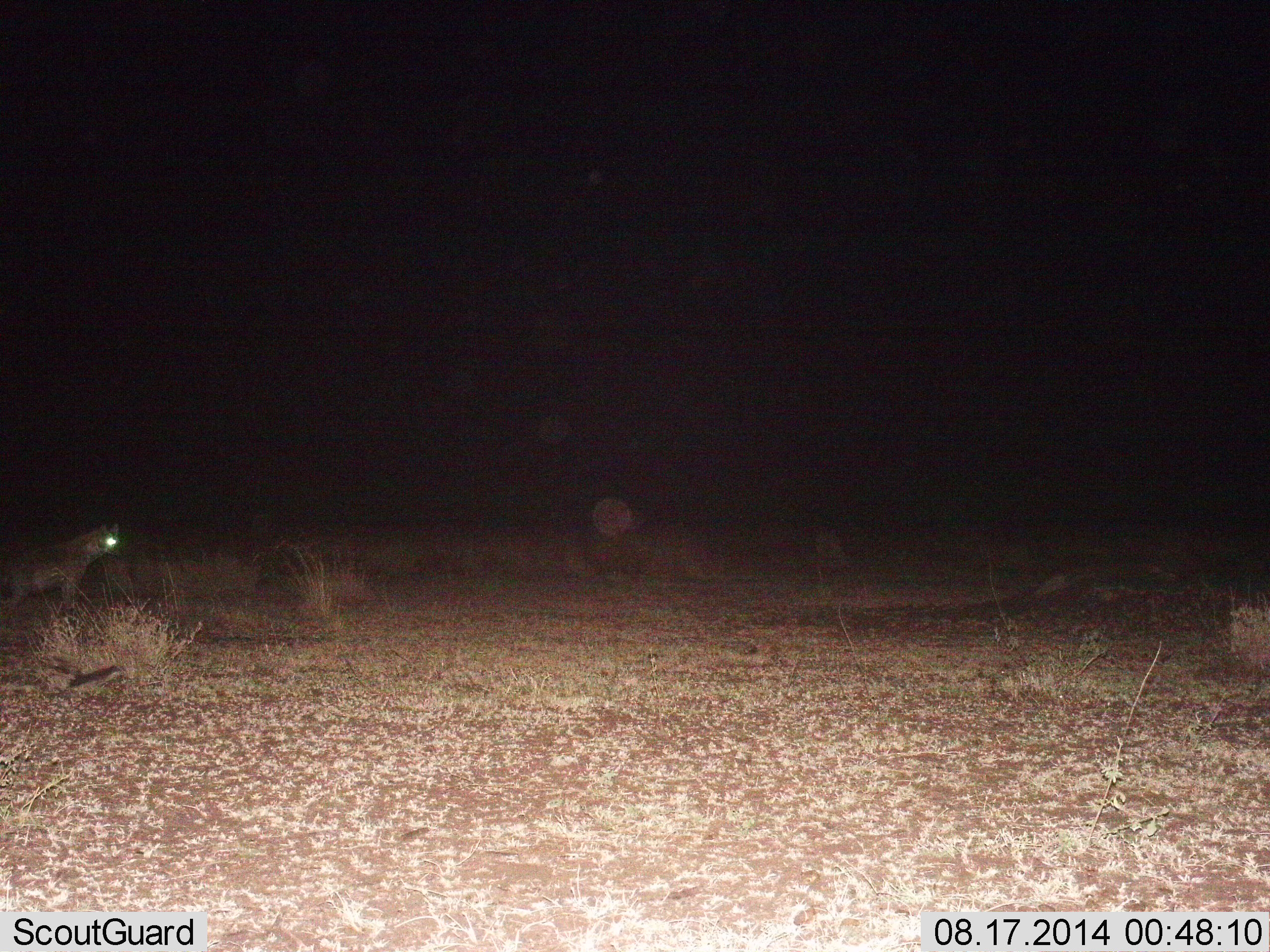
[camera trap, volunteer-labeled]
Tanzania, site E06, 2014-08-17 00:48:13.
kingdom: Animalia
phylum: Chordata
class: Mammalia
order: Carnivora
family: Hyaenidae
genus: Crocuta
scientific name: Crocuta crocuta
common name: spotted hyena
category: hyenaspotted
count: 1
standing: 80%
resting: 0%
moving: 20%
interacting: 0%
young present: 0%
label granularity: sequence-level